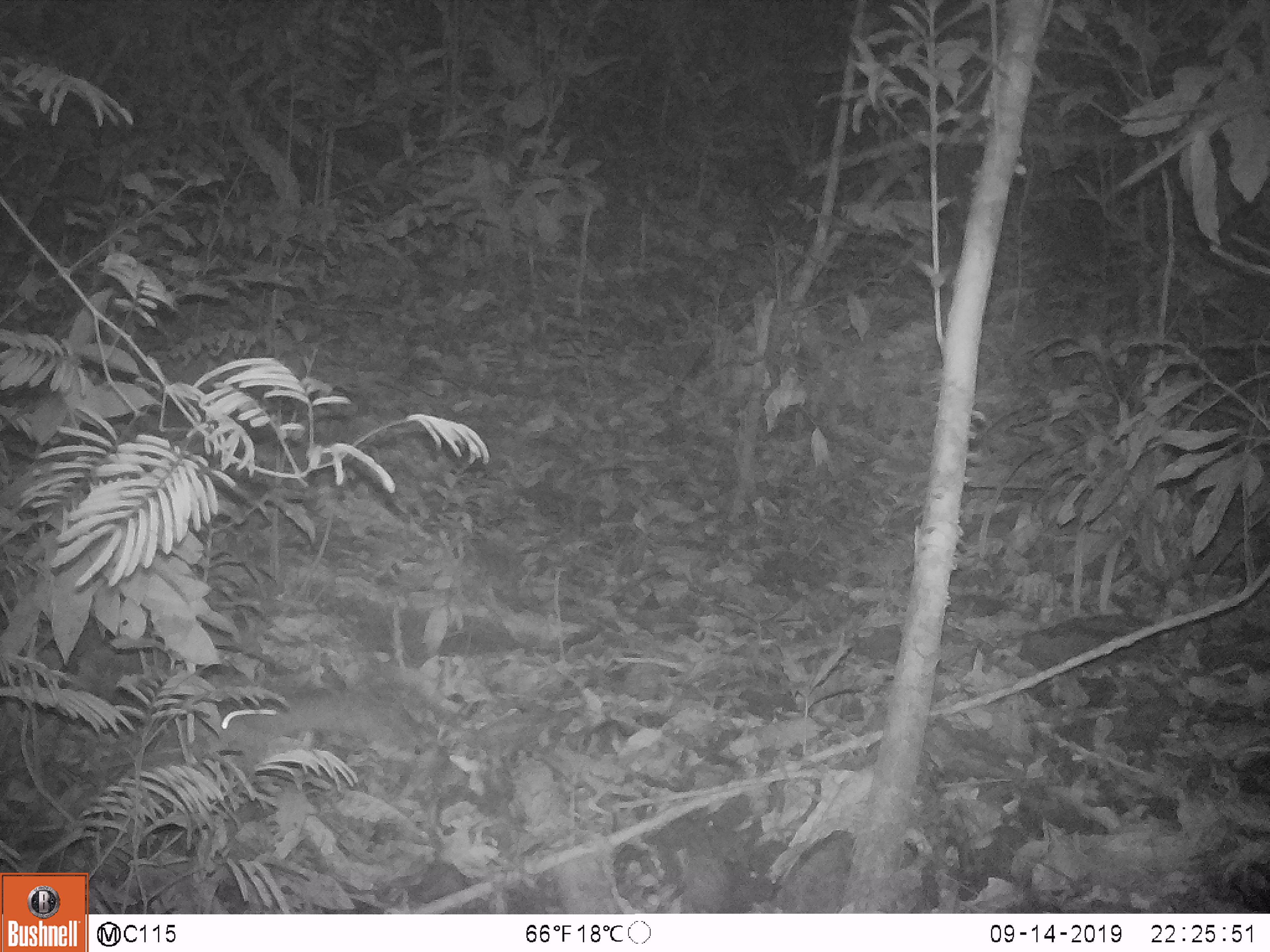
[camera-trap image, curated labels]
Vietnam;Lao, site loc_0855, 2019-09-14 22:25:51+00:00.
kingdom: Animalia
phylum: Chordata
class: Mammalia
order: Rodentia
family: Muridae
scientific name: Muridae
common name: old-world mice and rats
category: unidentified murid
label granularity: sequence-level